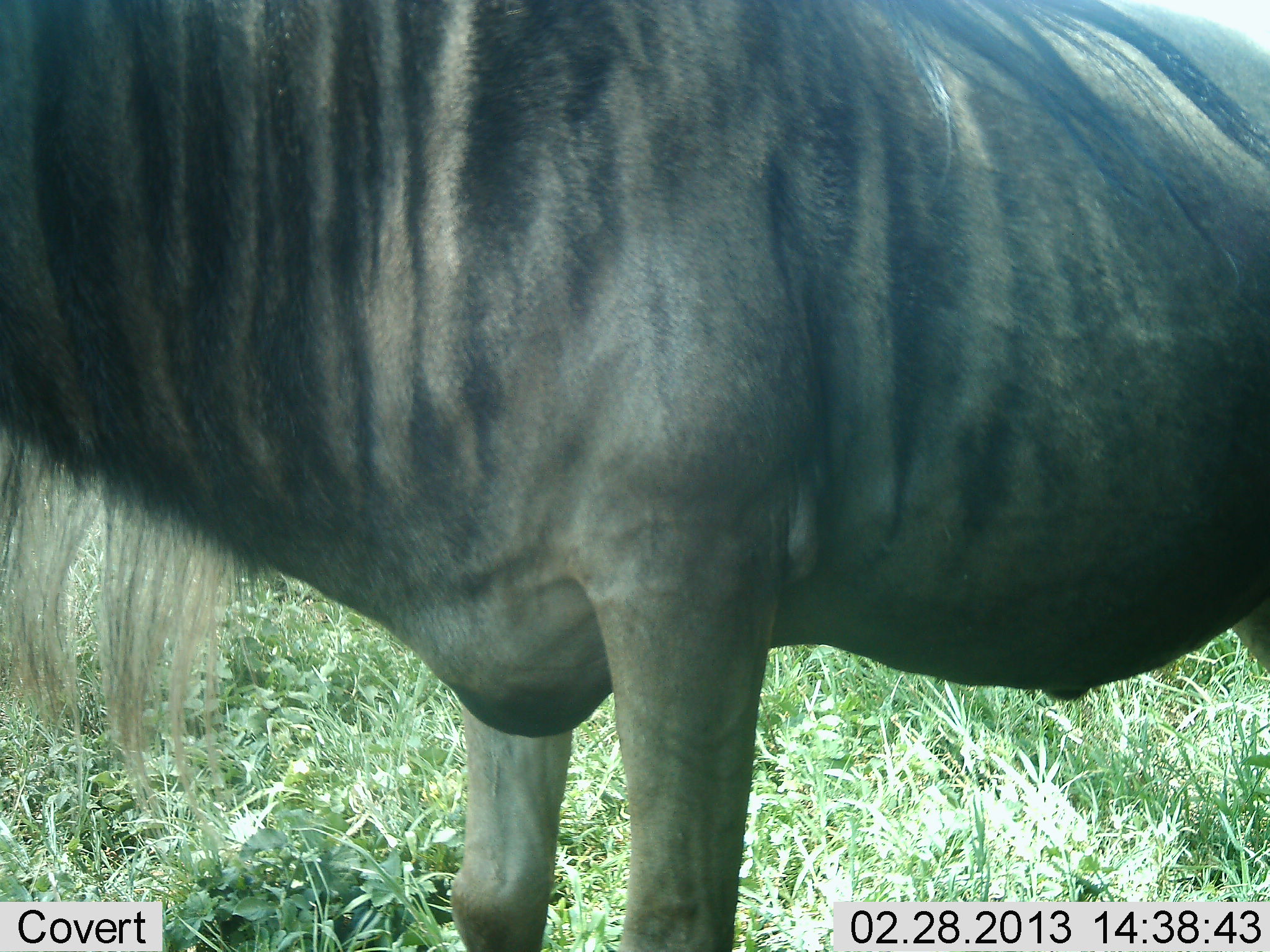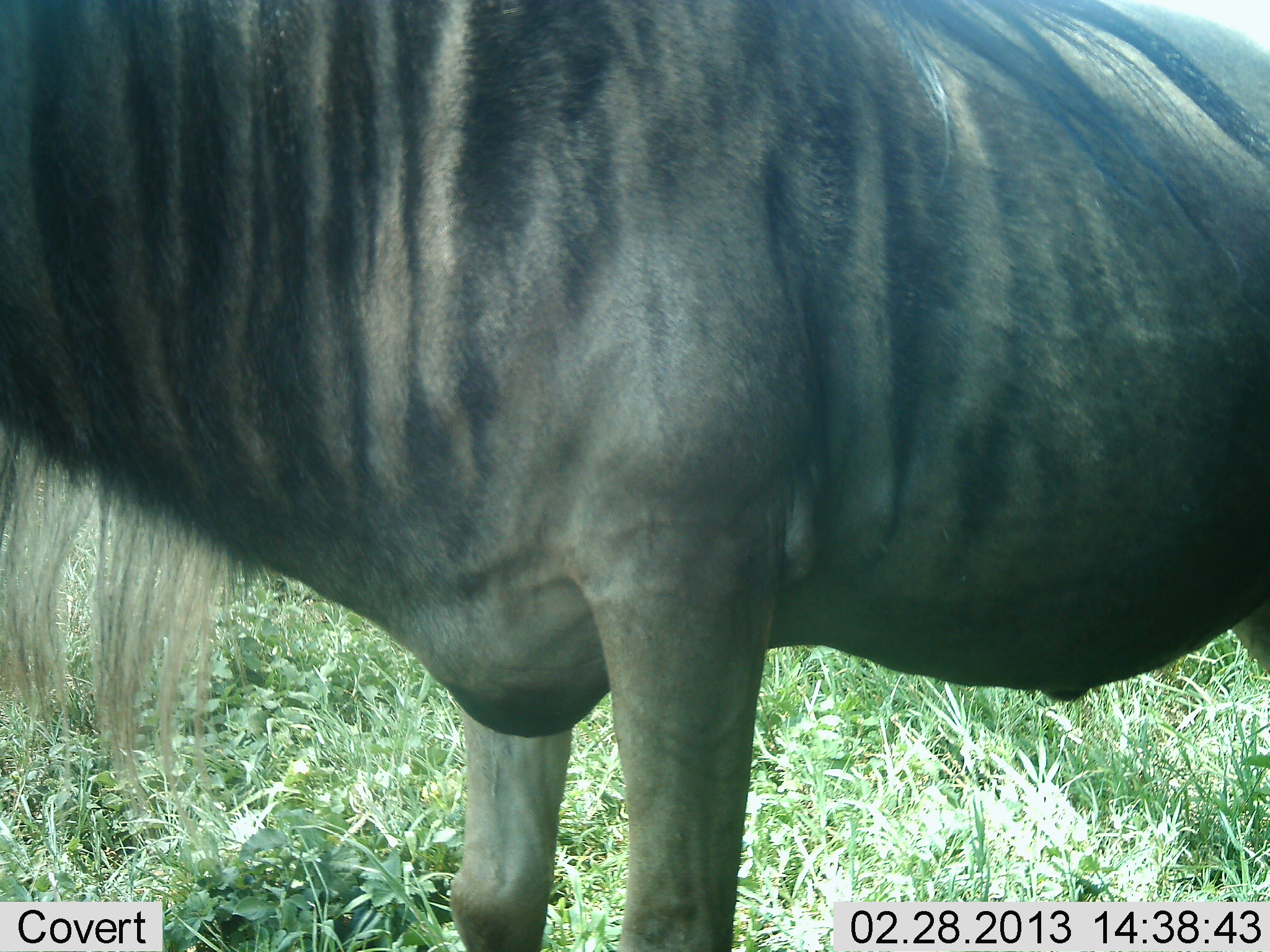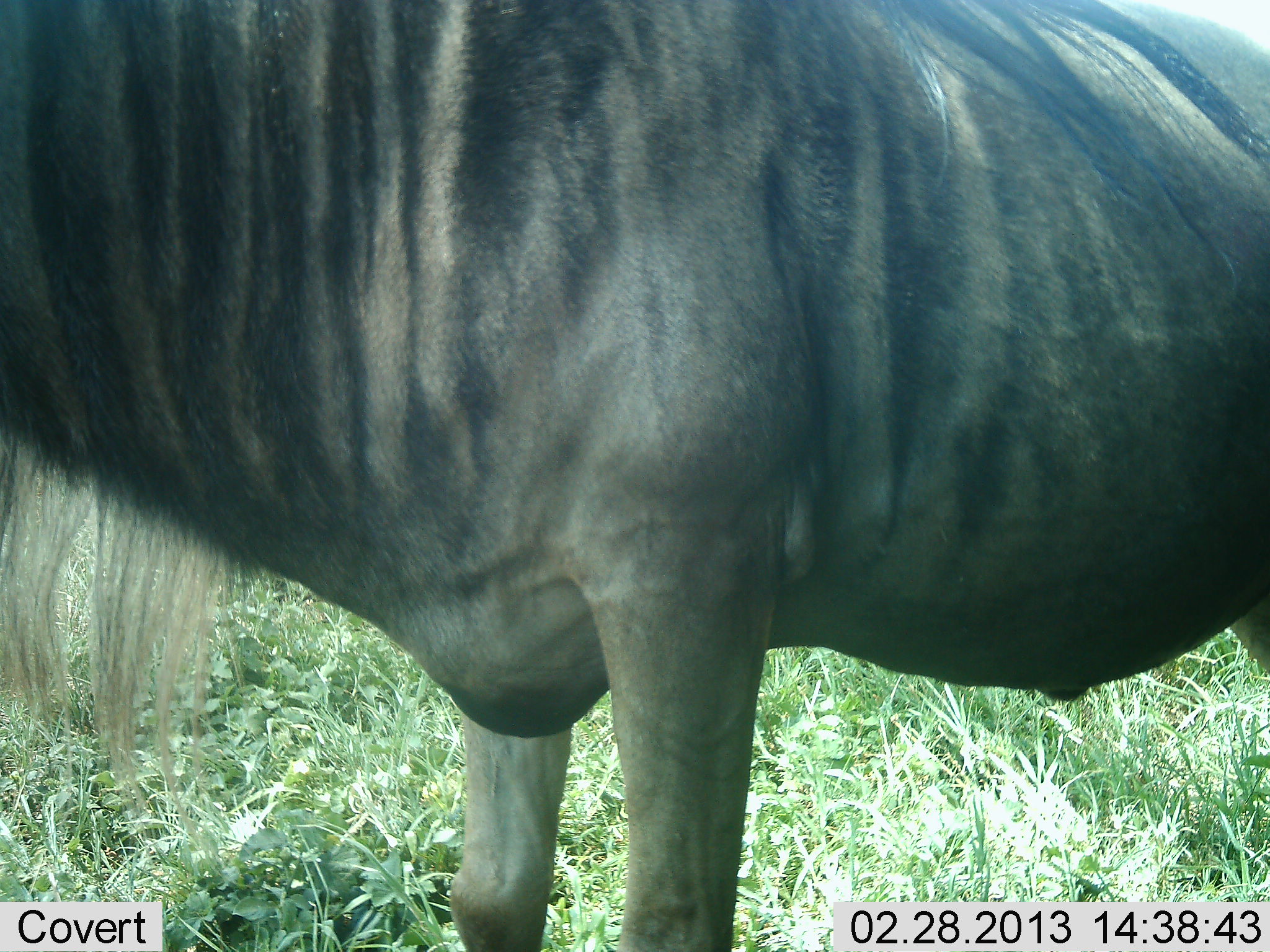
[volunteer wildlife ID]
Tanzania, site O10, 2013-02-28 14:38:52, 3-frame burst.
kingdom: Animalia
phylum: Chordata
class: Mammalia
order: Artiodactyla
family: Bovidae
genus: Connochaetes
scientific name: Connochaetes taurinus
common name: blue wildebeest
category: wildebeest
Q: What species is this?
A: Wildebeest (blue wildebeest) (Connochaetes taurinus).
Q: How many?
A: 1.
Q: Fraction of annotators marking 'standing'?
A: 100%.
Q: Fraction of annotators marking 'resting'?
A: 4%.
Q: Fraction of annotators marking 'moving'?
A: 0%.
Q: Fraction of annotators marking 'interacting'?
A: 0%.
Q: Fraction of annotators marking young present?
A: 4%.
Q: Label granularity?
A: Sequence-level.